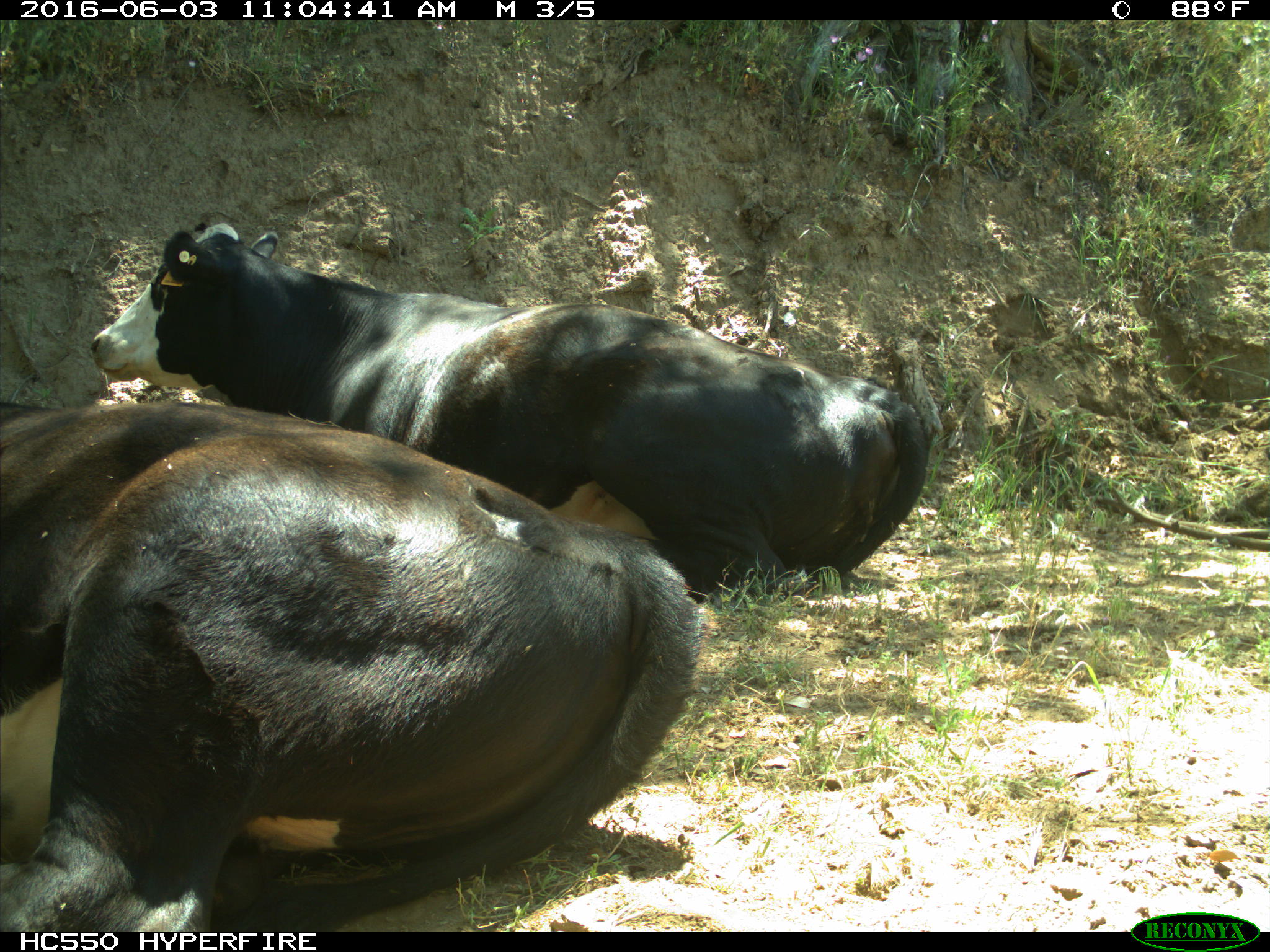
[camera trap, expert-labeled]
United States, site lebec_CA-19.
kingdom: Animalia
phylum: Chordata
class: Mammalia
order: Artiodactyla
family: Bovidae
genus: Bos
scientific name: Bos taurus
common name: domestic cow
Bos taurus (domestic cow).